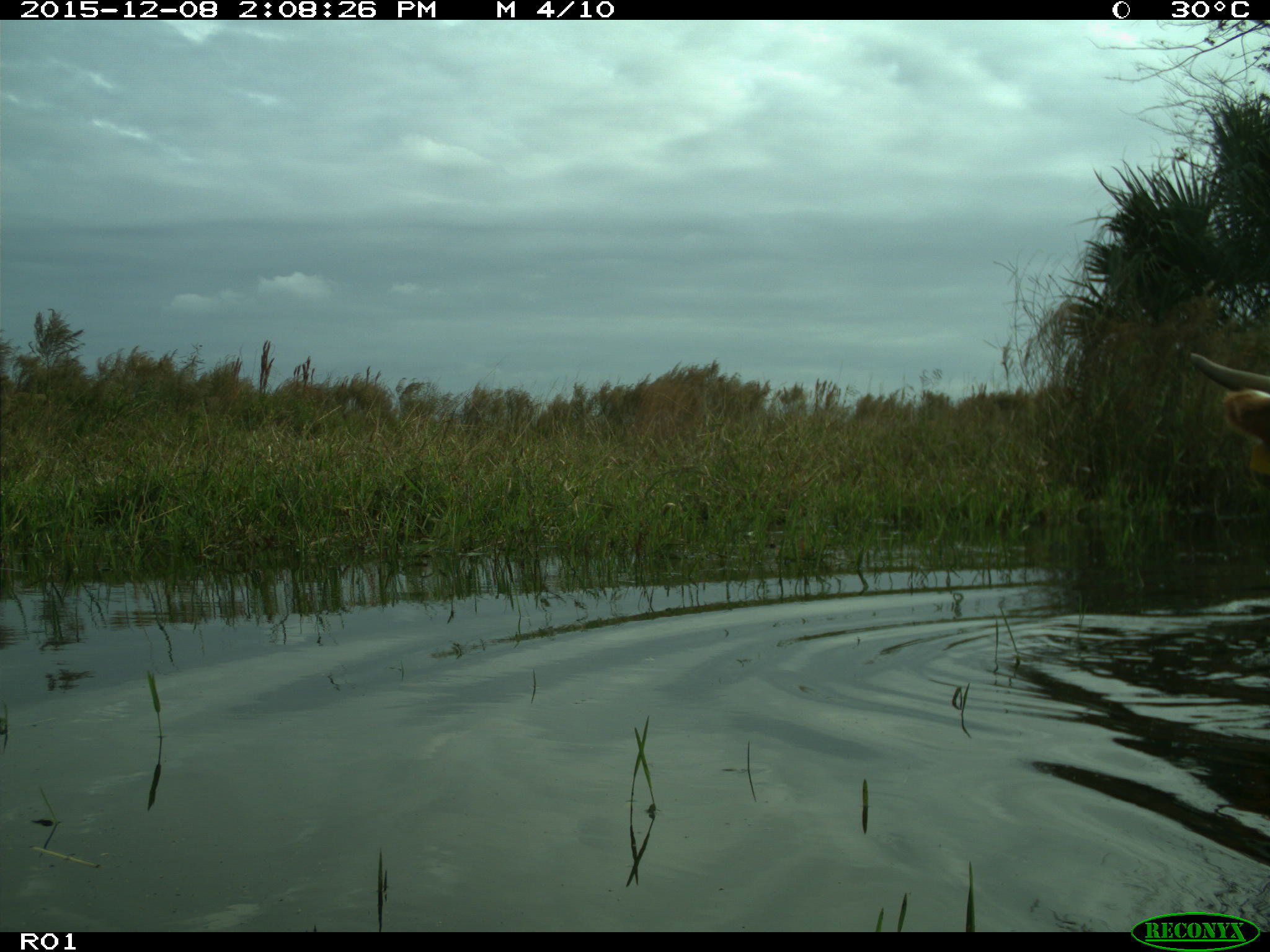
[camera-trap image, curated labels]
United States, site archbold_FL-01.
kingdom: Animalia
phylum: Chordata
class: Mammalia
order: Artiodactyla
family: Bovidae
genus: Bos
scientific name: Bos taurus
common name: domestic cow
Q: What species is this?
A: Bos taurus (domestic cow).